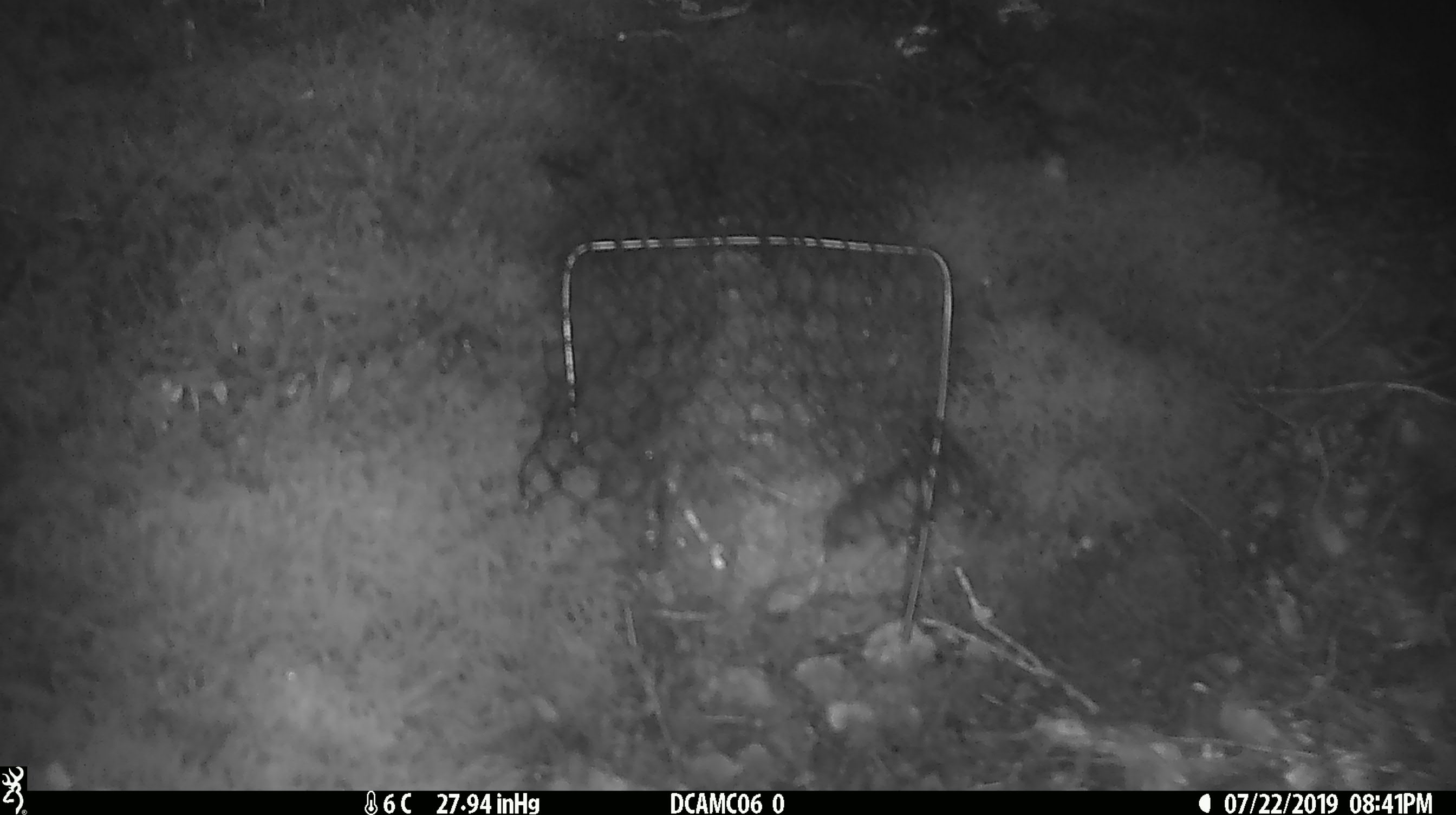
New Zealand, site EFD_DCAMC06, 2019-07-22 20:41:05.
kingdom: Animalia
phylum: Chordata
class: Mammalia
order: Rodentia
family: Muridae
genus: Mus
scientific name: Mus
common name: mouse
Mouse (Mus).